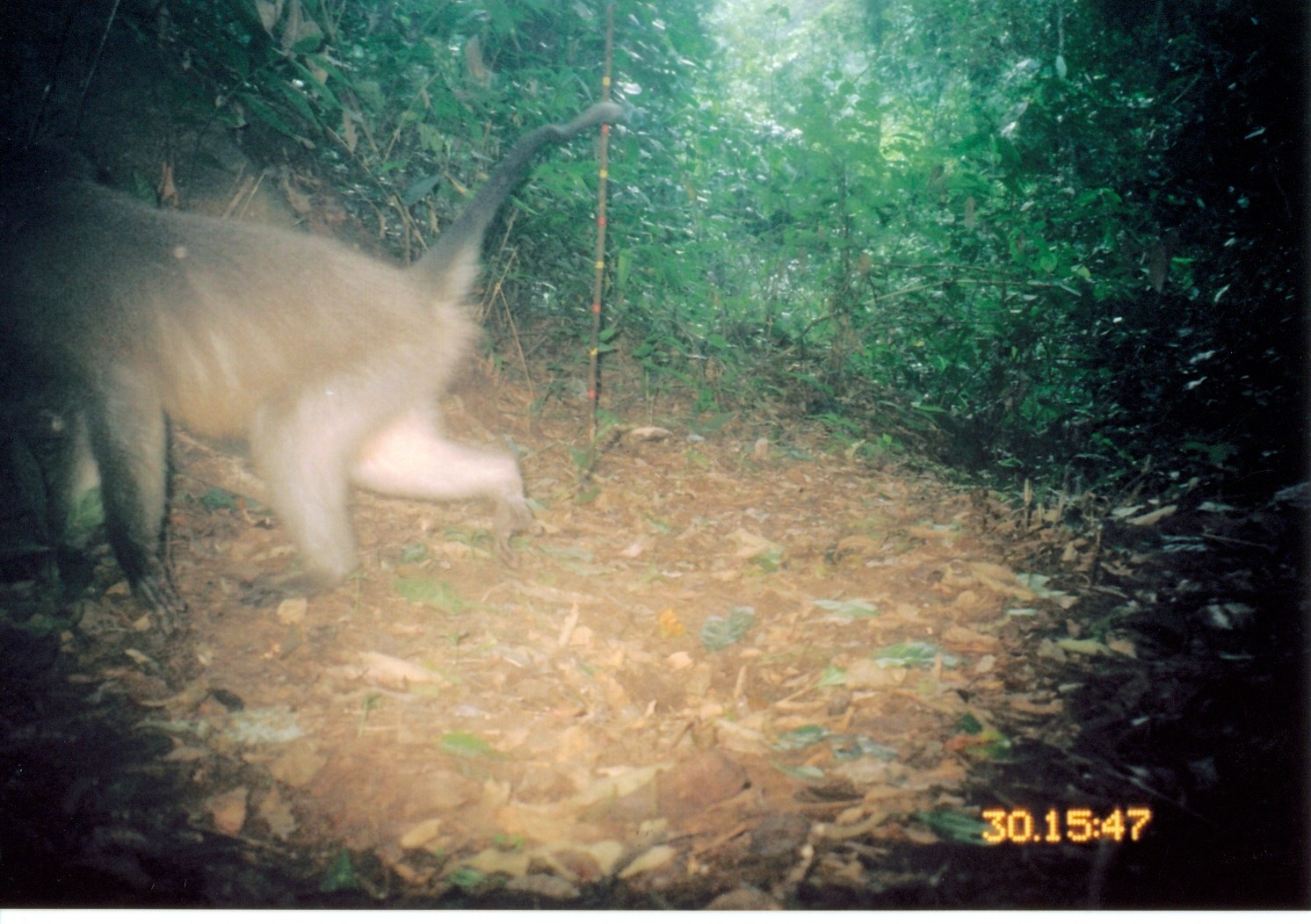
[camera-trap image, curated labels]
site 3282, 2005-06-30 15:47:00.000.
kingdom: Animalia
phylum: Chordata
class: Mammalia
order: Primates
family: Cercopithecidae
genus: Cercocebus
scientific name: Cercocebus sanjei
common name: sanje mangabey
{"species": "Cercocebus sanjei (sanje mangabey)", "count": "1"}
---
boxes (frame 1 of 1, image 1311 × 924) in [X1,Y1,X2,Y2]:
cercocebus sanjei: [1,95,624,637]